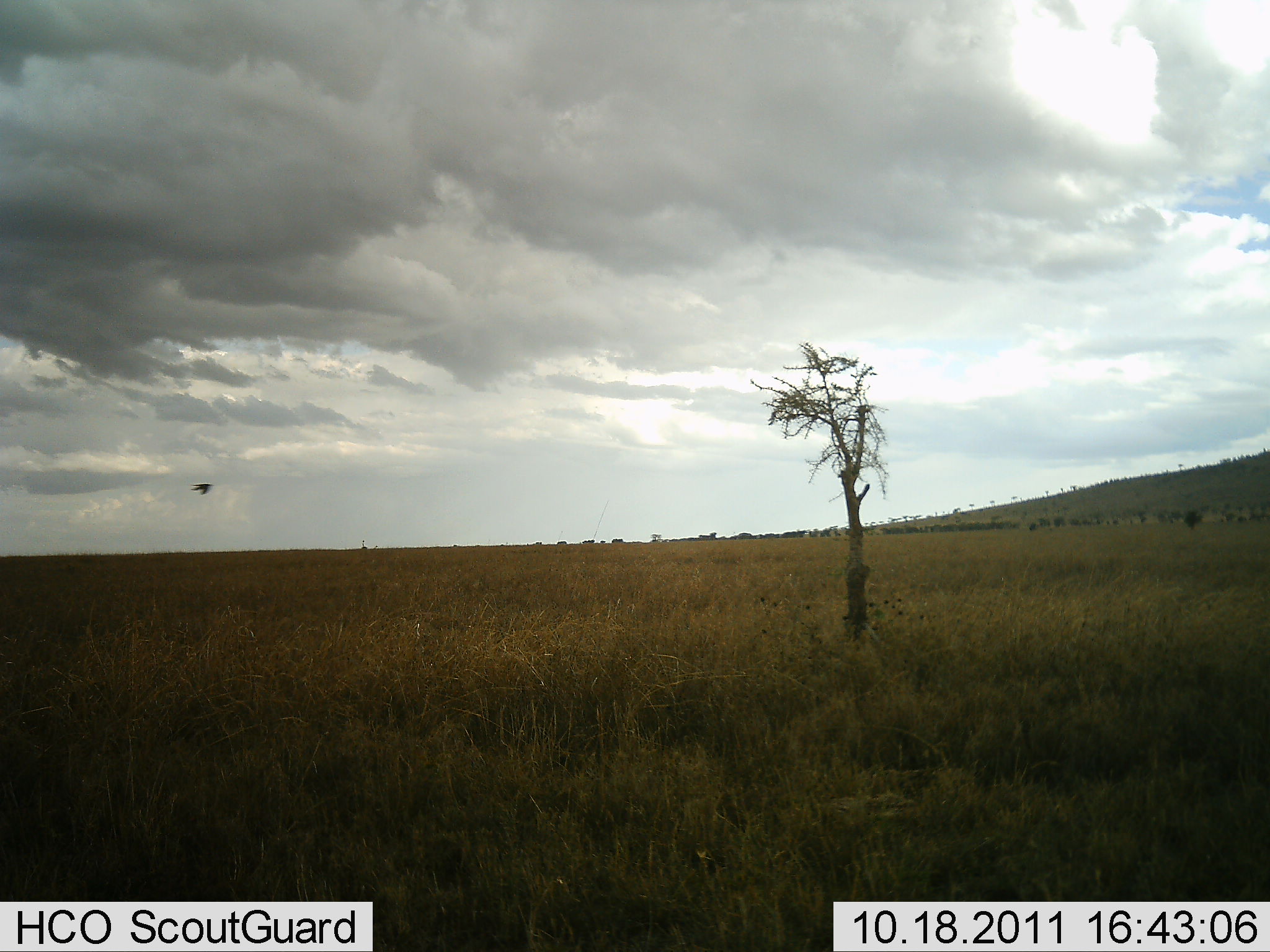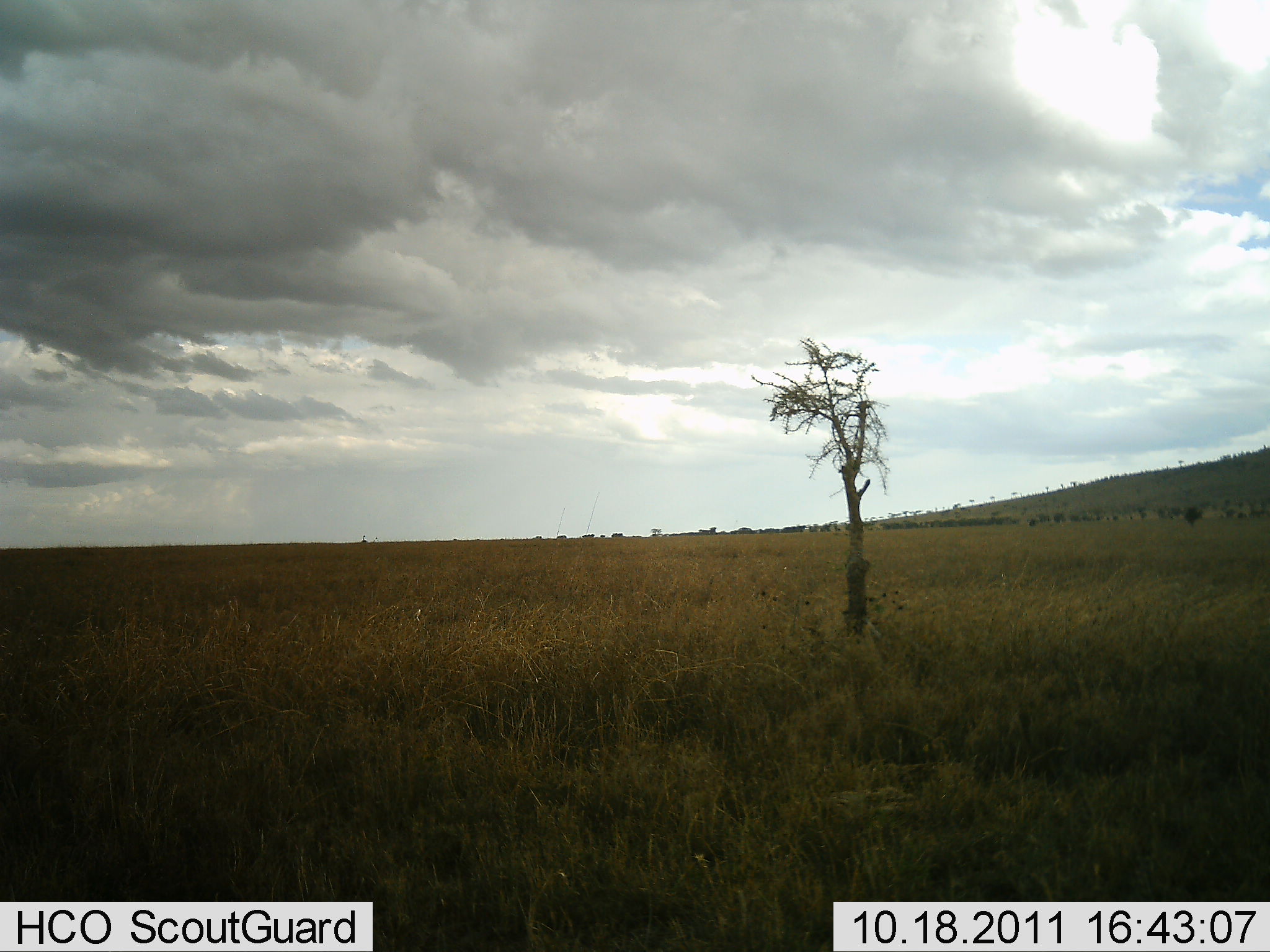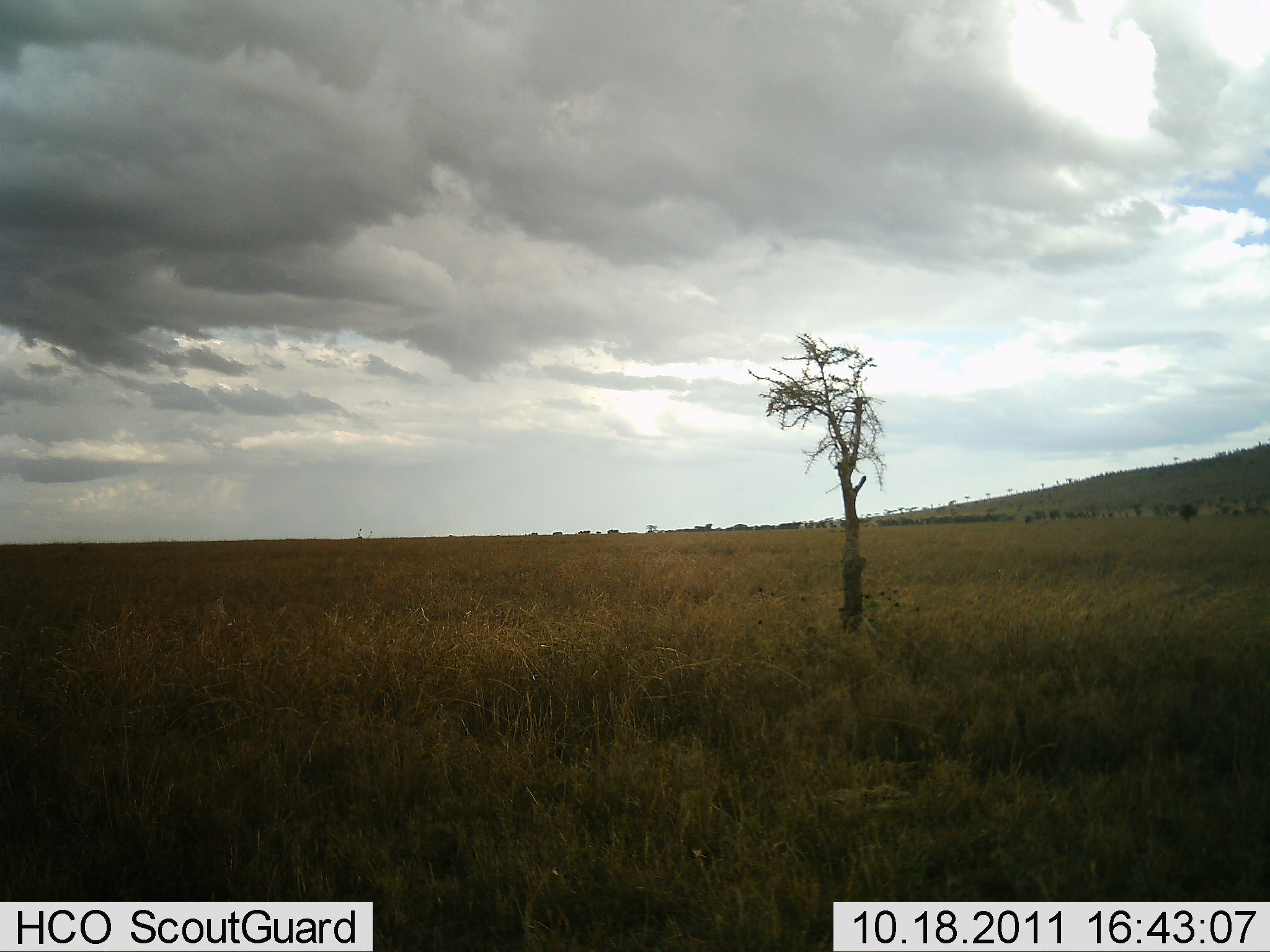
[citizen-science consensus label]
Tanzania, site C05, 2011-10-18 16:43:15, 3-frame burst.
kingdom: Animalia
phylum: Chordata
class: Aves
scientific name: Aves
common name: bird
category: otherbird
Otherbird (bird) (Aves), count 1. Behavior (volunteer vote fractions): standing 0%, resting 0%, moving 100%, interacting 0%. Young present (vote fraction): 0%. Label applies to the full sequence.